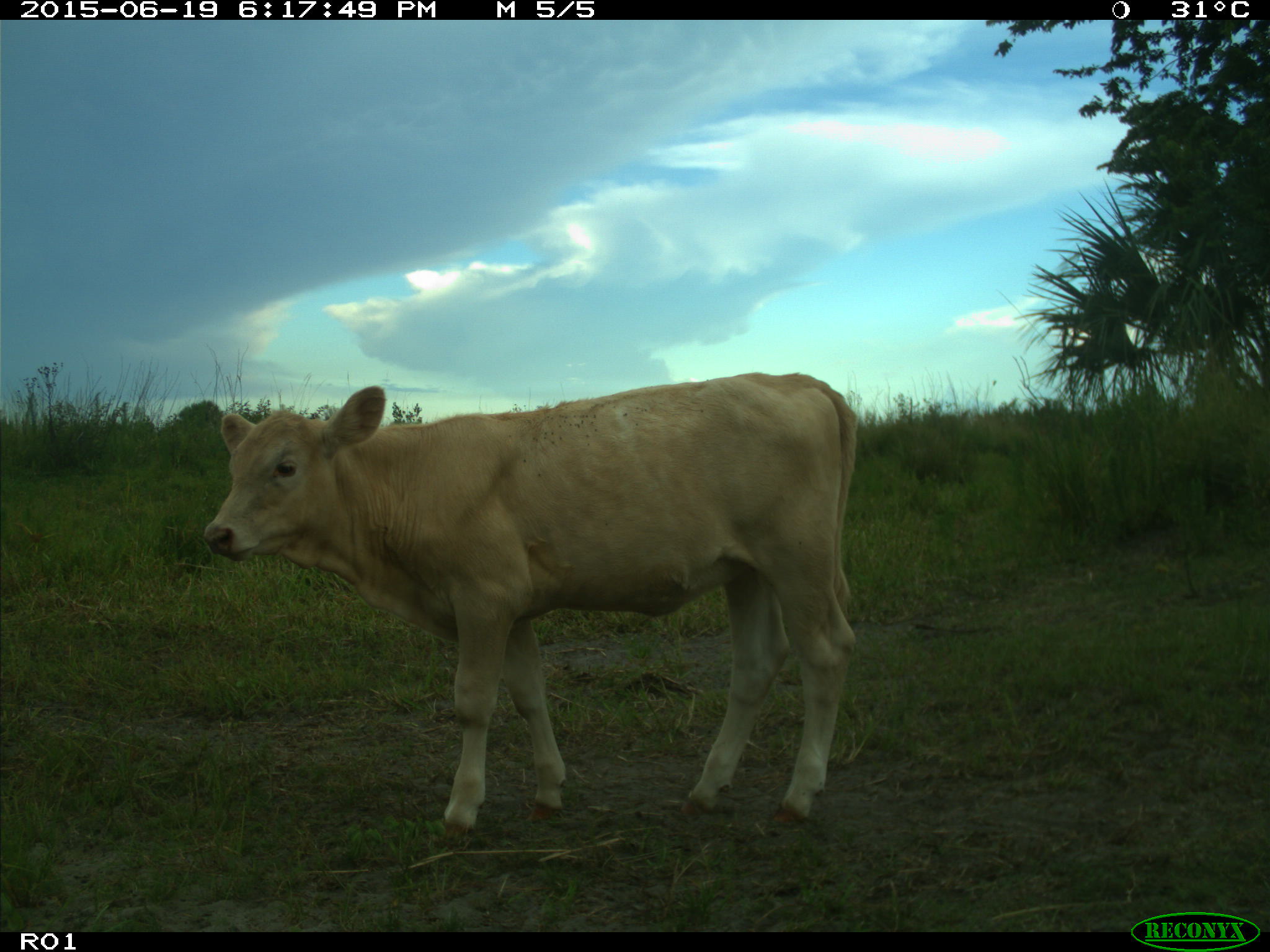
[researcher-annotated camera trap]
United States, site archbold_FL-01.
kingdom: Animalia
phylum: Chordata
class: Mammalia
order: Artiodactyla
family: Bovidae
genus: Bos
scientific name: Bos taurus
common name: domestic cow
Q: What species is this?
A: Bos taurus (domestic cow).